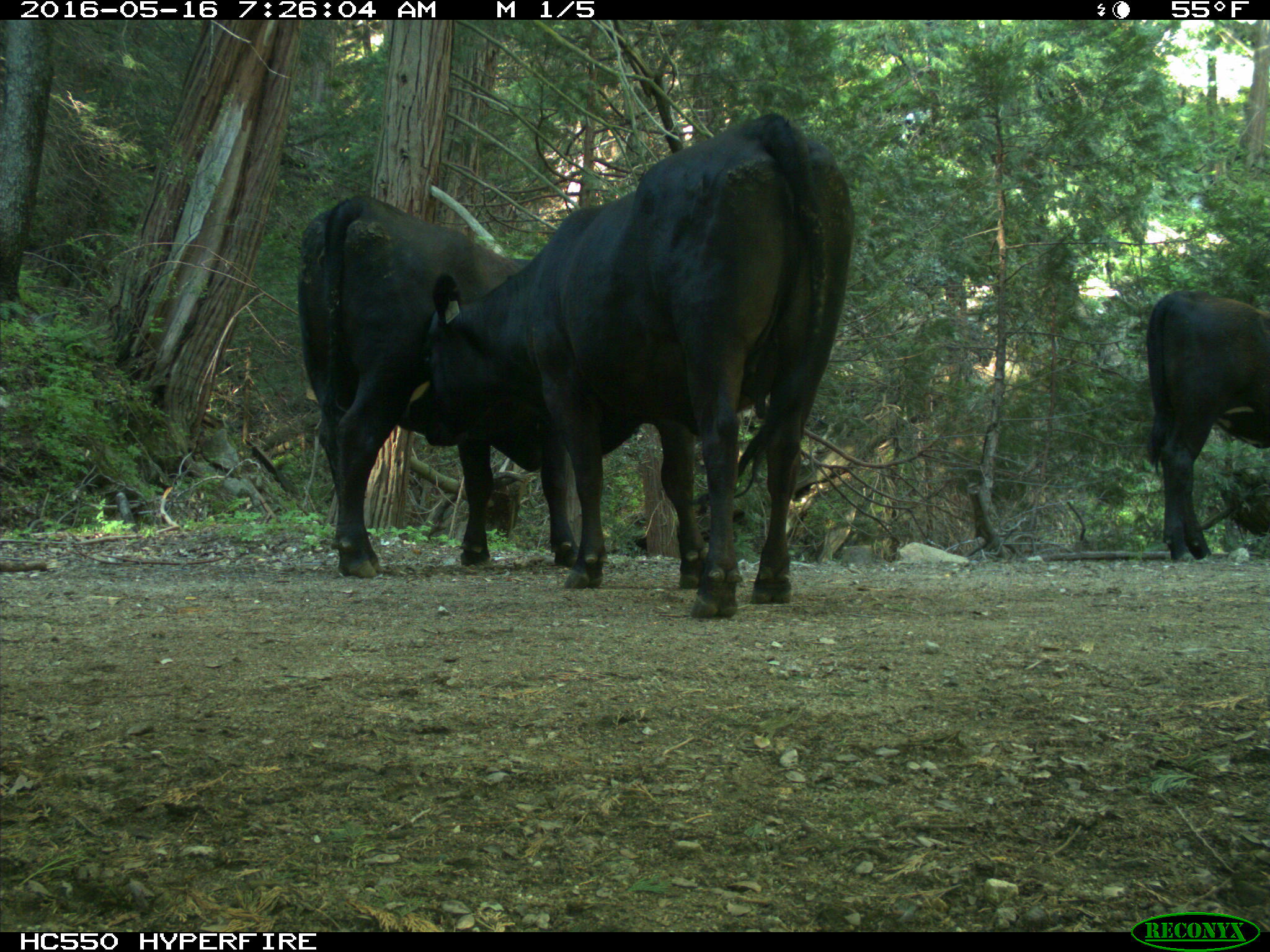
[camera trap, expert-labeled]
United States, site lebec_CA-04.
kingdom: Animalia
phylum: Chordata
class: Mammalia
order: Artiodactyla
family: Bovidae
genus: Bos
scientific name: Bos taurus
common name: domestic cow